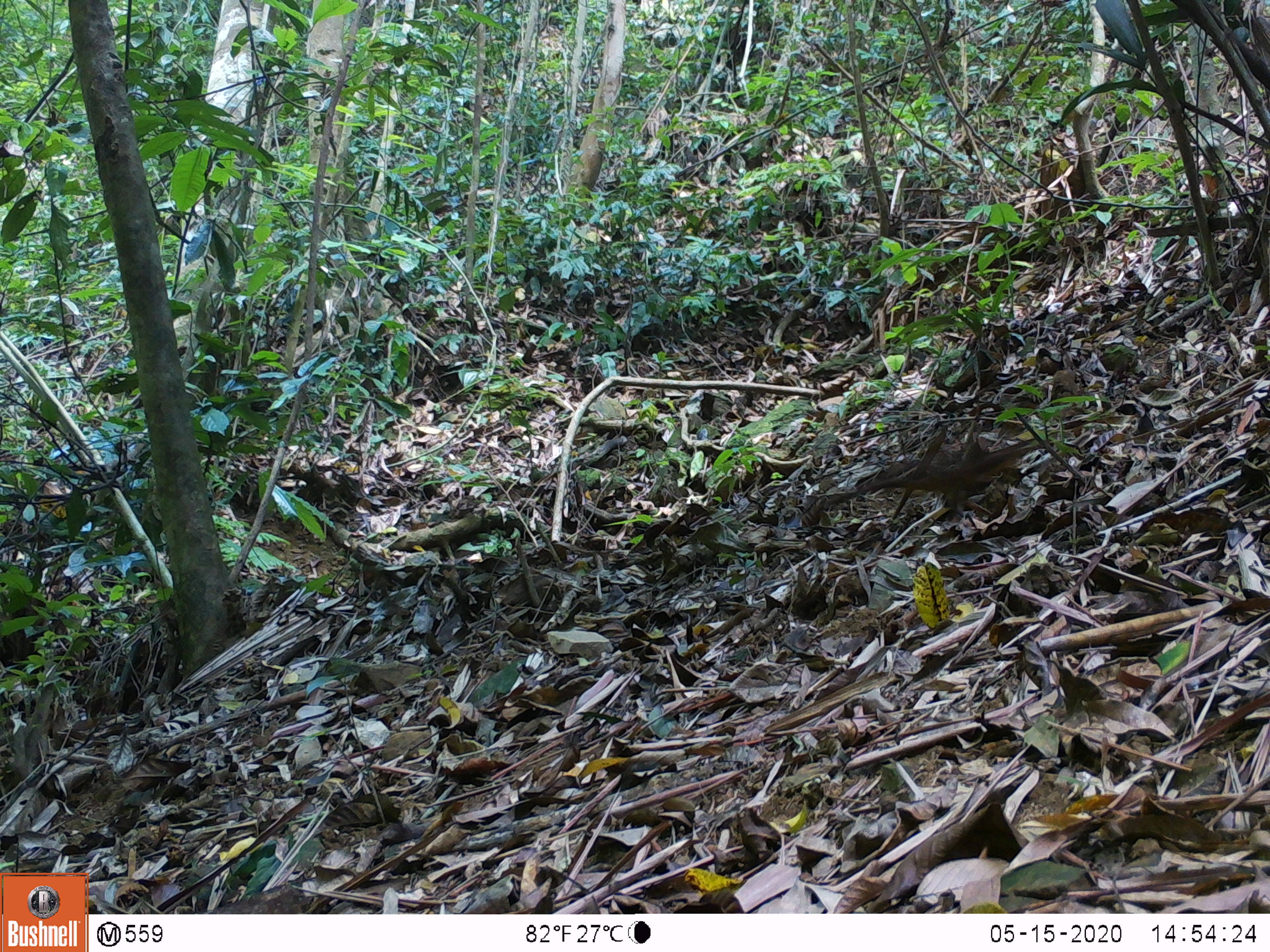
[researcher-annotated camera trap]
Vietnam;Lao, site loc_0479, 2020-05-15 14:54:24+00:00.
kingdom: Animalia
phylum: Chordata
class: Mammalia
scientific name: Mammalia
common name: mammal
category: unidentified small mammal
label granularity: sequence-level